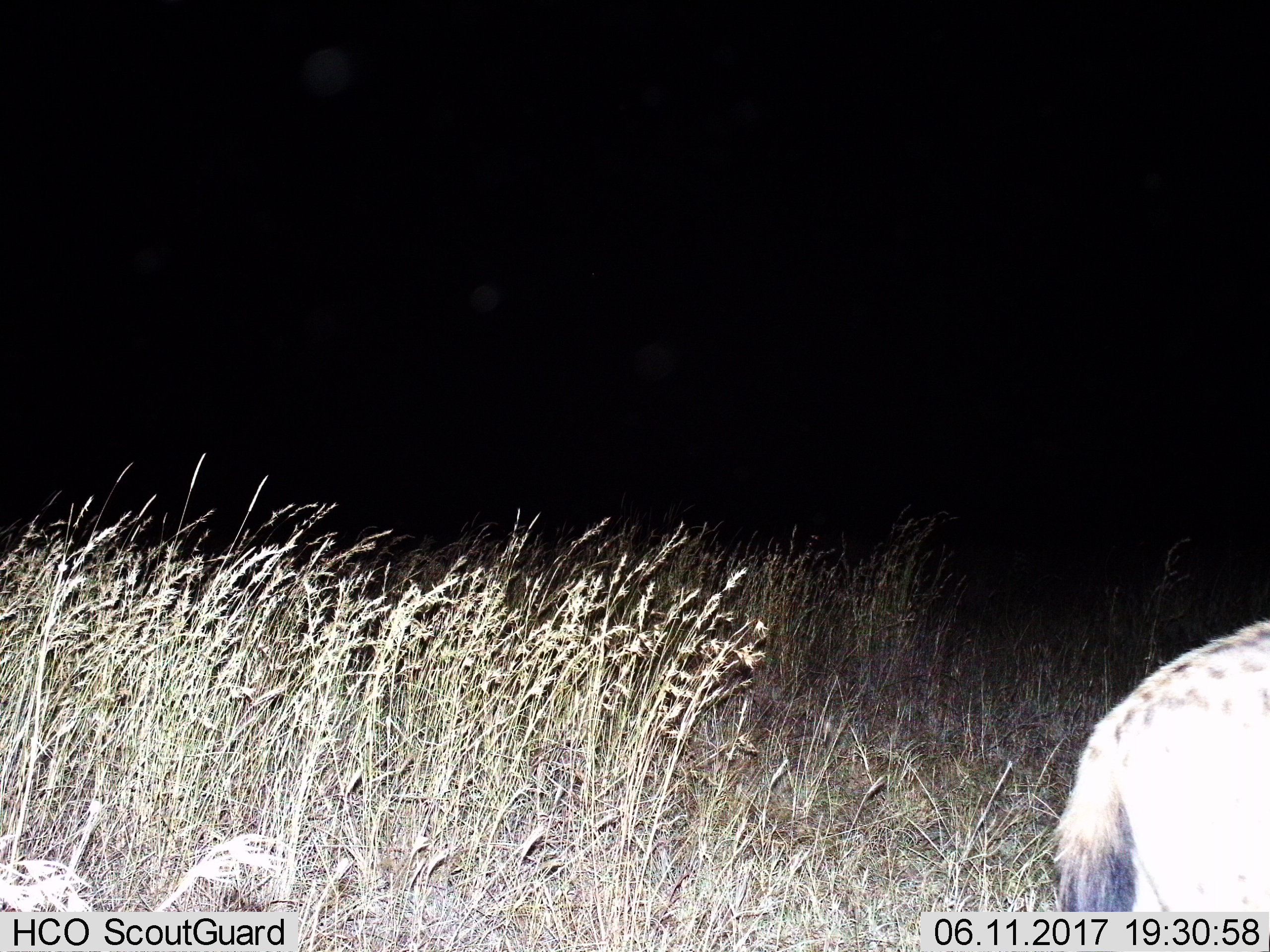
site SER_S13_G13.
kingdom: Animalia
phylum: Chordata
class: Mammalia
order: Carnivora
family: Hyaenidae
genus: Crocuta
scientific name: Crocuta crocuta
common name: spotted hyena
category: hyenaspotted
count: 1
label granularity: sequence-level